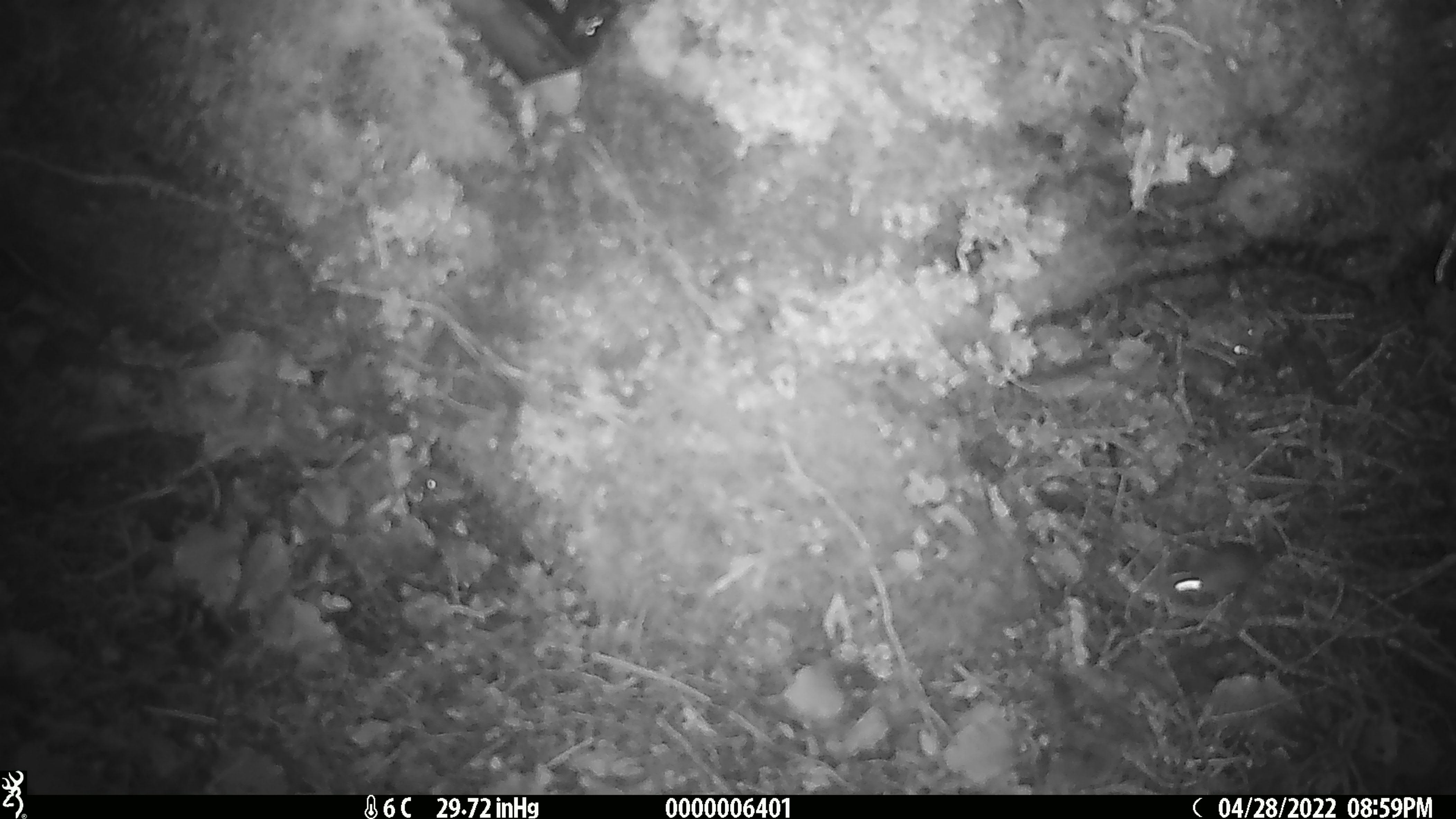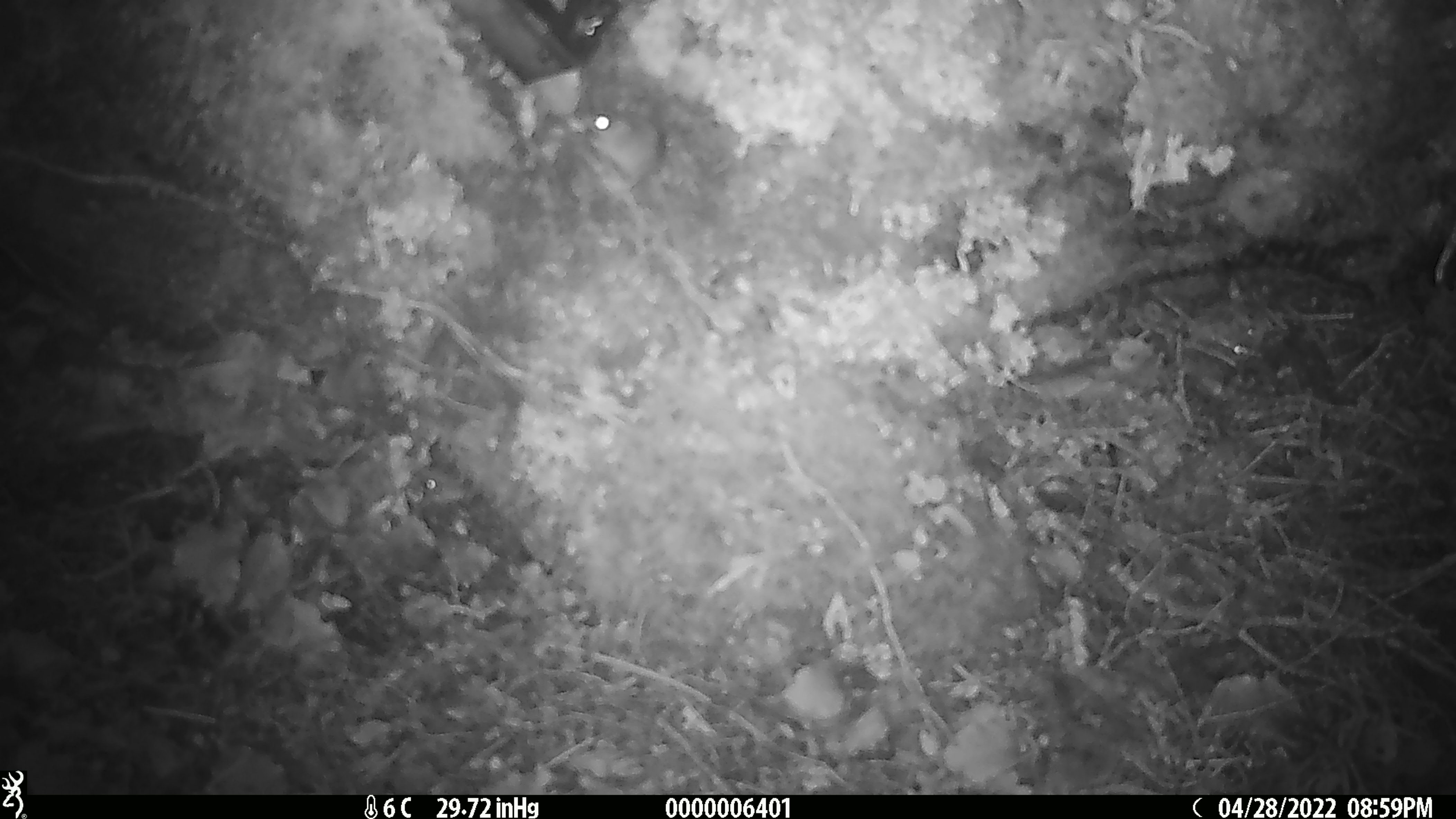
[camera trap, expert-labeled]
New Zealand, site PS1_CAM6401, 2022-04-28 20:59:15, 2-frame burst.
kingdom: Animalia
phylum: Chordata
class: Mammalia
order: Rodentia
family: Muridae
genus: Mus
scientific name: Mus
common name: mouse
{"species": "mouse (Mus)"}